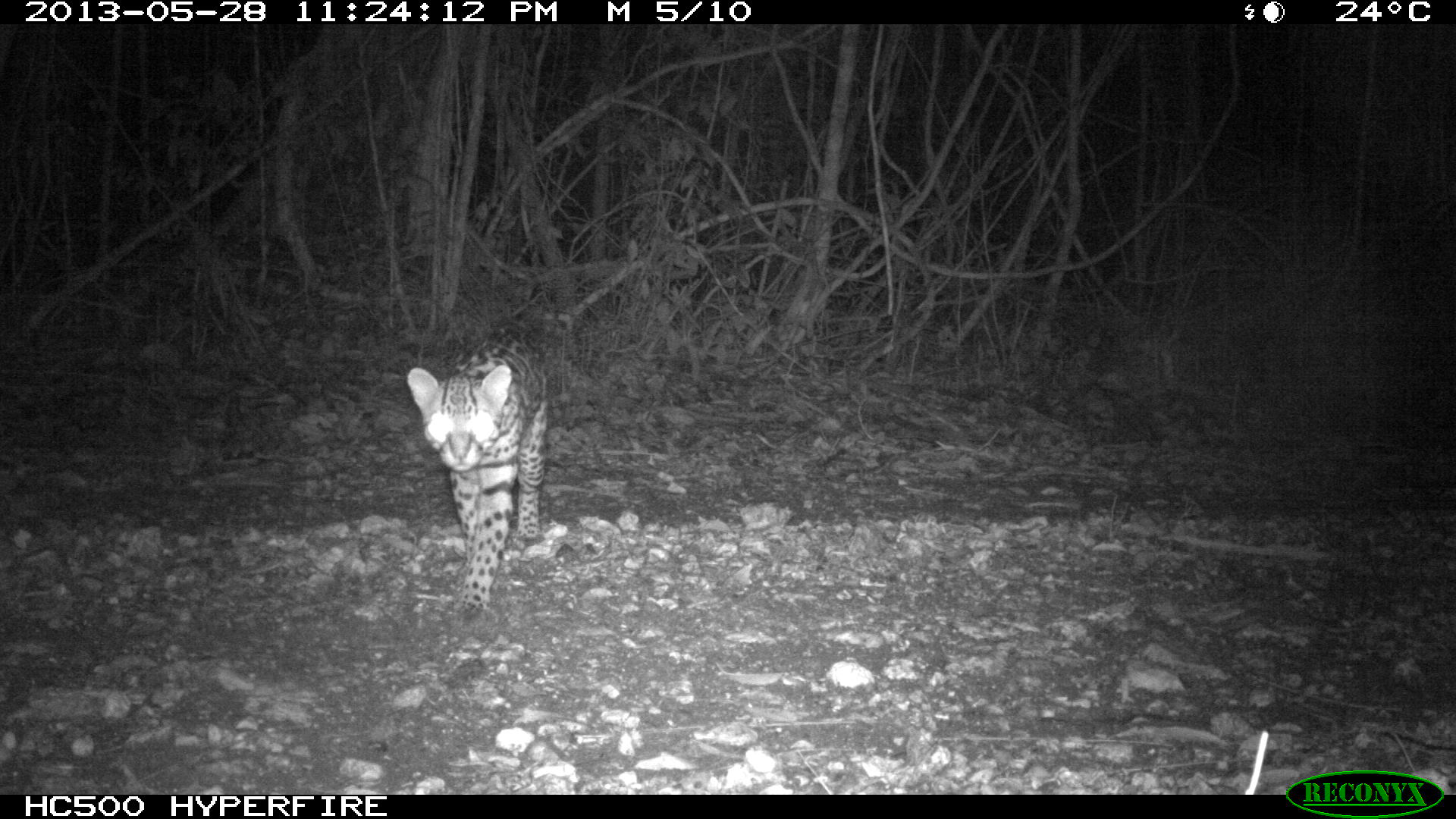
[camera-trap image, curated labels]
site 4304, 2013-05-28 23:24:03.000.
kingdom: Animalia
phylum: Chordata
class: Mammalia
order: Carnivora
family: Felidae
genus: Leopardus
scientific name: Leopardus pardalis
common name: ocelot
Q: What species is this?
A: Leopardus pardalis (ocelot).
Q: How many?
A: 1.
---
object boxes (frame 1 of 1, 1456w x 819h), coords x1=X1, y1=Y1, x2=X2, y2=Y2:
leopardus pardalis: x1=405, y1=319, x2=551, y2=623